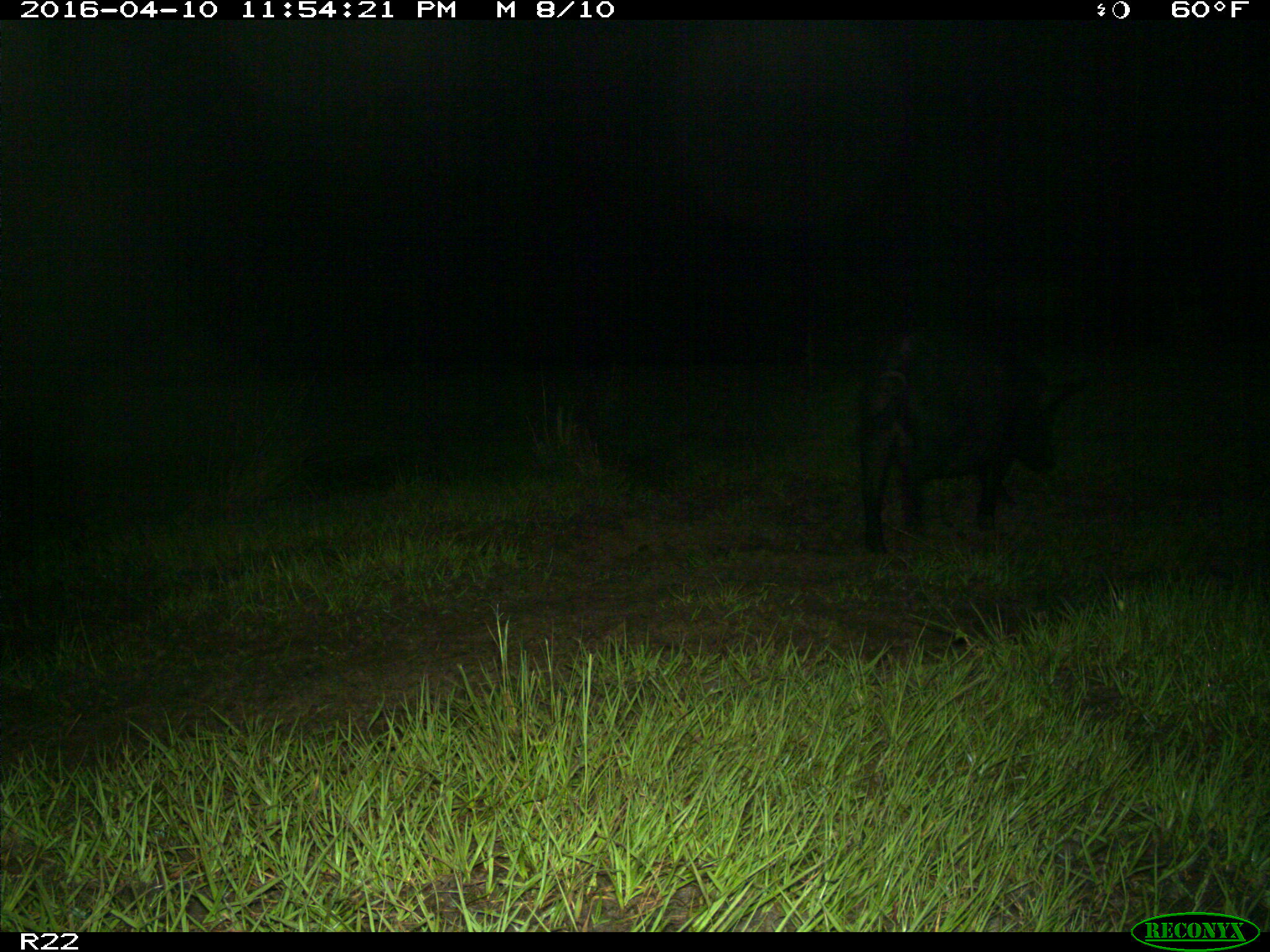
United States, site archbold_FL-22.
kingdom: Animalia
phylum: Chordata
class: Mammalia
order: Artiodactyla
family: Suidae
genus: Sus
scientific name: Sus scrofa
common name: wild boar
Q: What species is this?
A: Sus scrofa (wild boar).